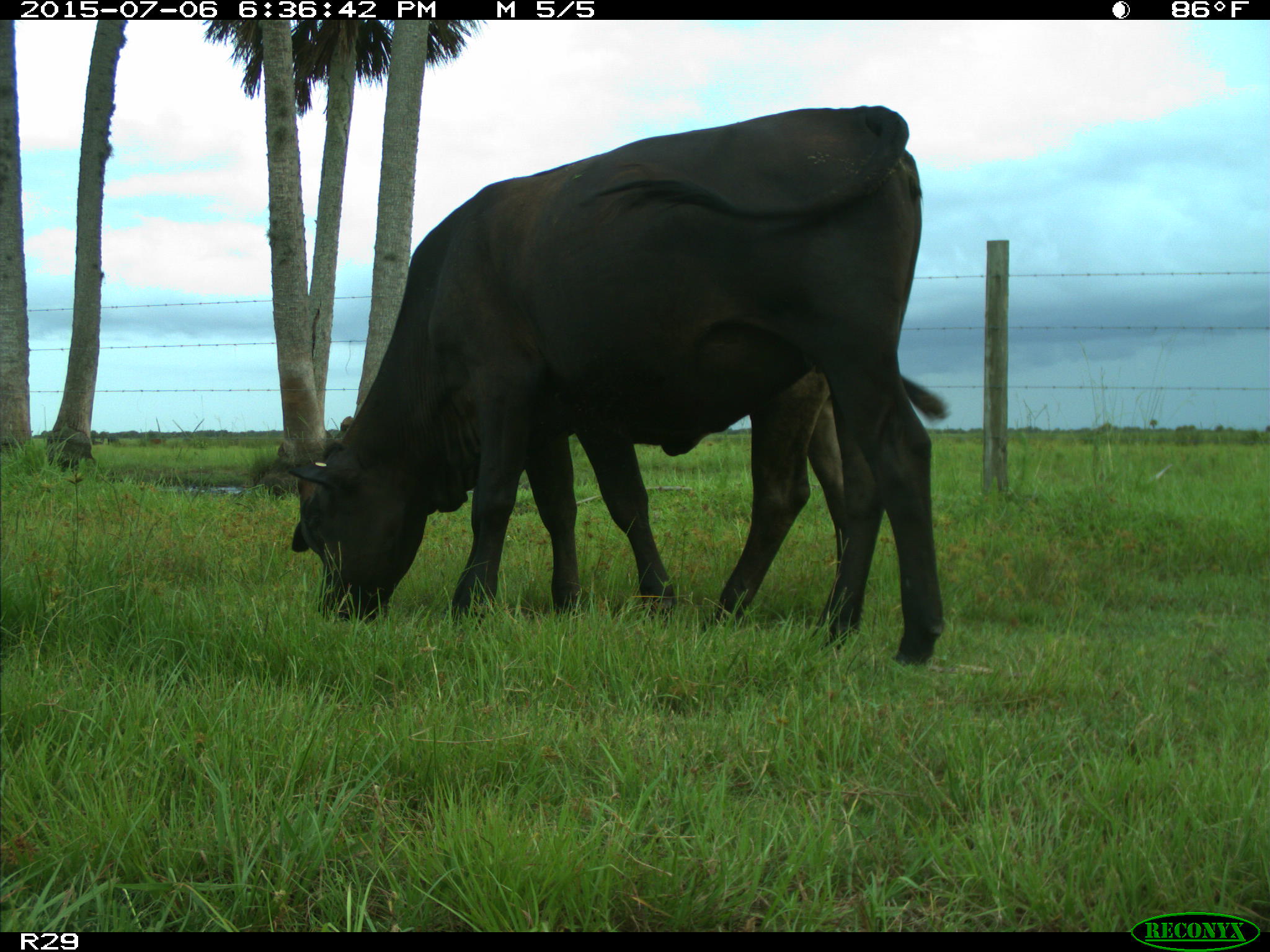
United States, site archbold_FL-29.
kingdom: Animalia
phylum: Chordata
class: Mammalia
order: Artiodactyla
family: Bovidae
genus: Bos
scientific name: Bos taurus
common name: domestic cow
Bos taurus (domestic cow).